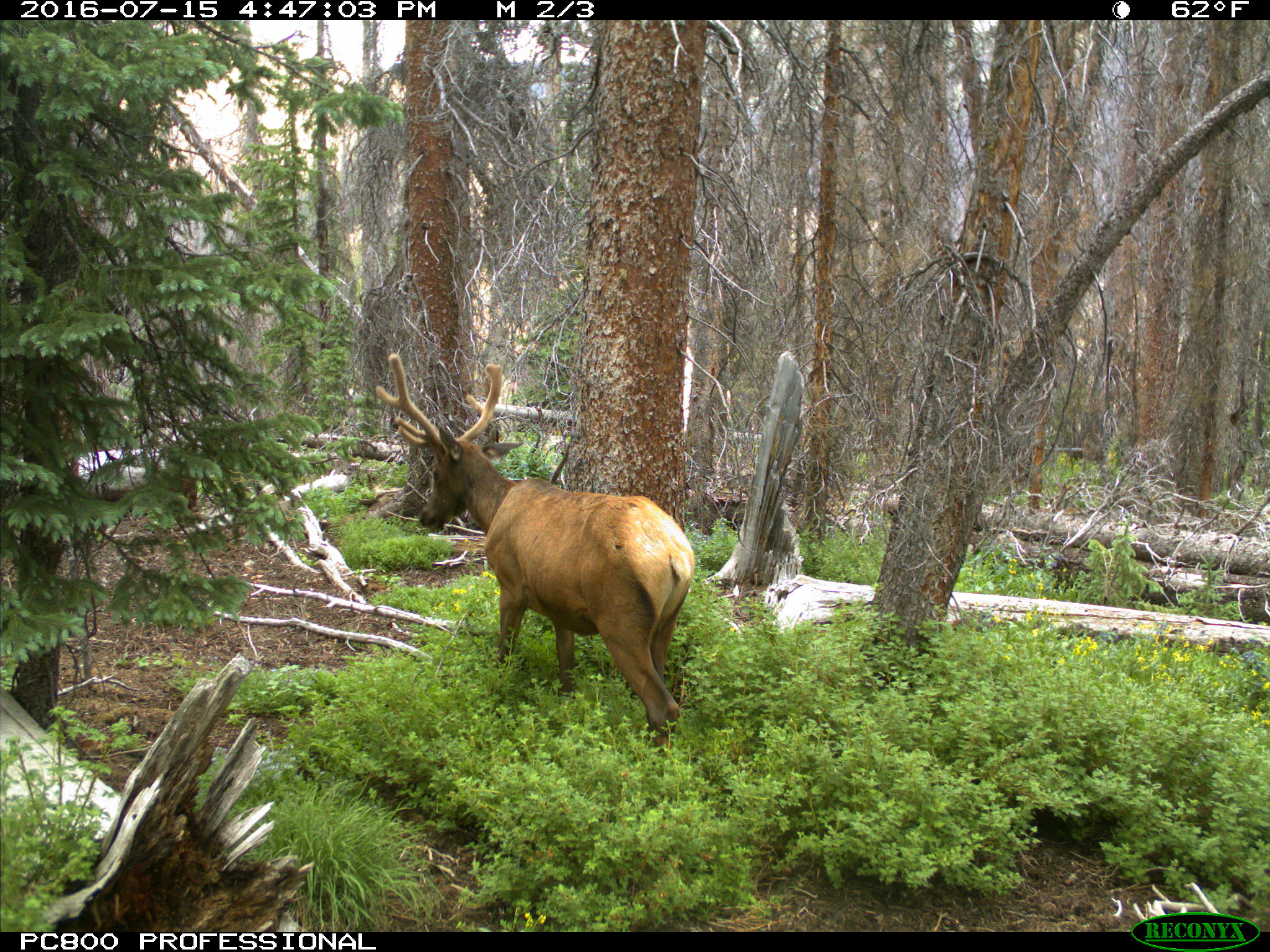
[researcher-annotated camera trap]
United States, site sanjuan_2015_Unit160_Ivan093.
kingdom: Animalia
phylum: Chordata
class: Mammalia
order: Artiodactyla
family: Cervidae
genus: Cervus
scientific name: Cervus elaphus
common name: red deer